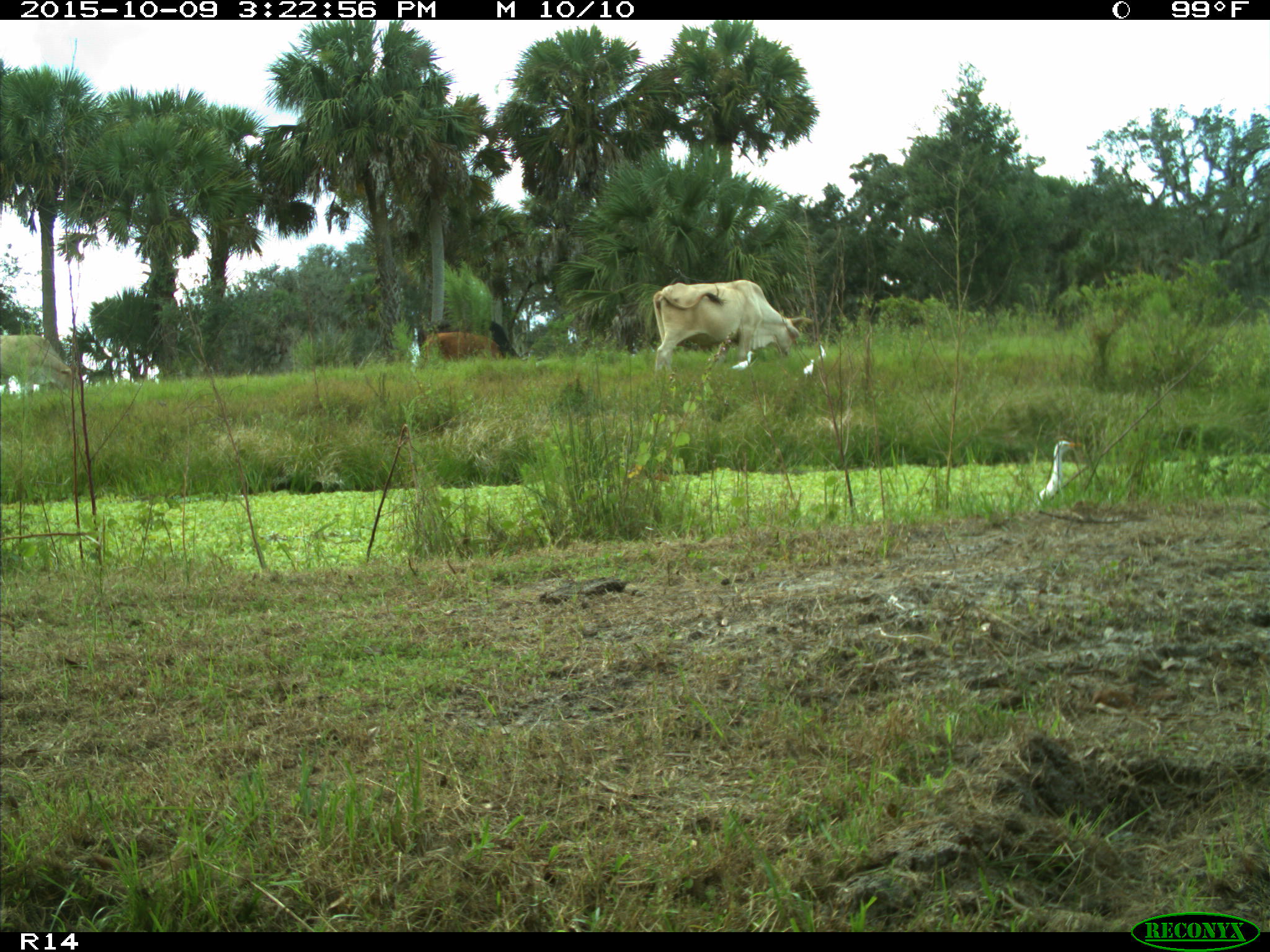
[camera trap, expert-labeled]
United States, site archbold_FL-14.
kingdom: Animalia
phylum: Chordata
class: Mammalia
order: Artiodactyla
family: Bovidae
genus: Bos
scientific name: Bos taurus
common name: domestic cow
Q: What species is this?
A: Bos taurus (domestic cow).